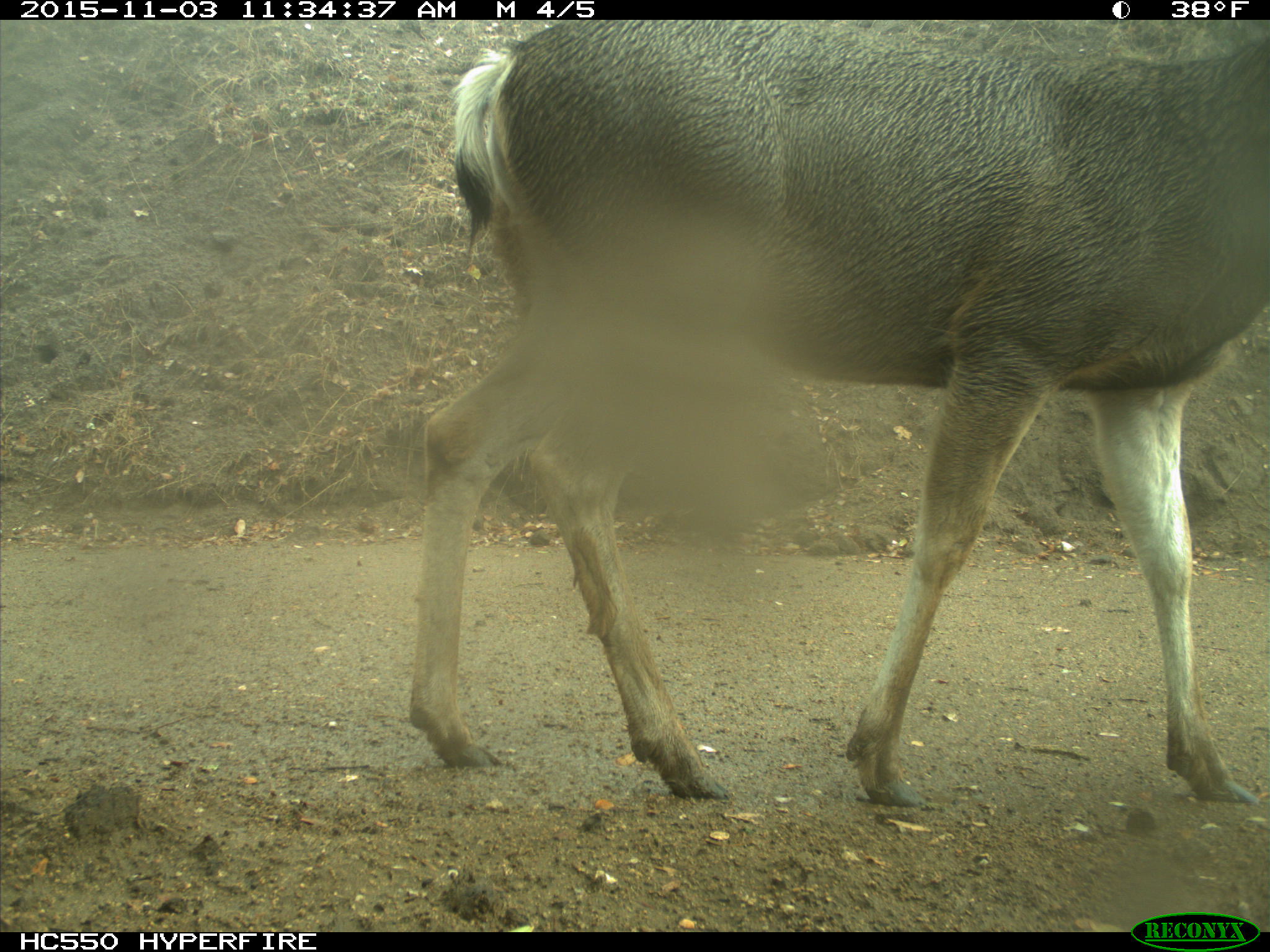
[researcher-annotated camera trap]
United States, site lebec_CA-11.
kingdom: Animalia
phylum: Chordata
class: Mammalia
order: Artiodactyla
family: Cervidae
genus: Odocoileus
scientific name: Odocoileus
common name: deer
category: unidentified deer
Unidentified deer (deer) (Odocoileus).